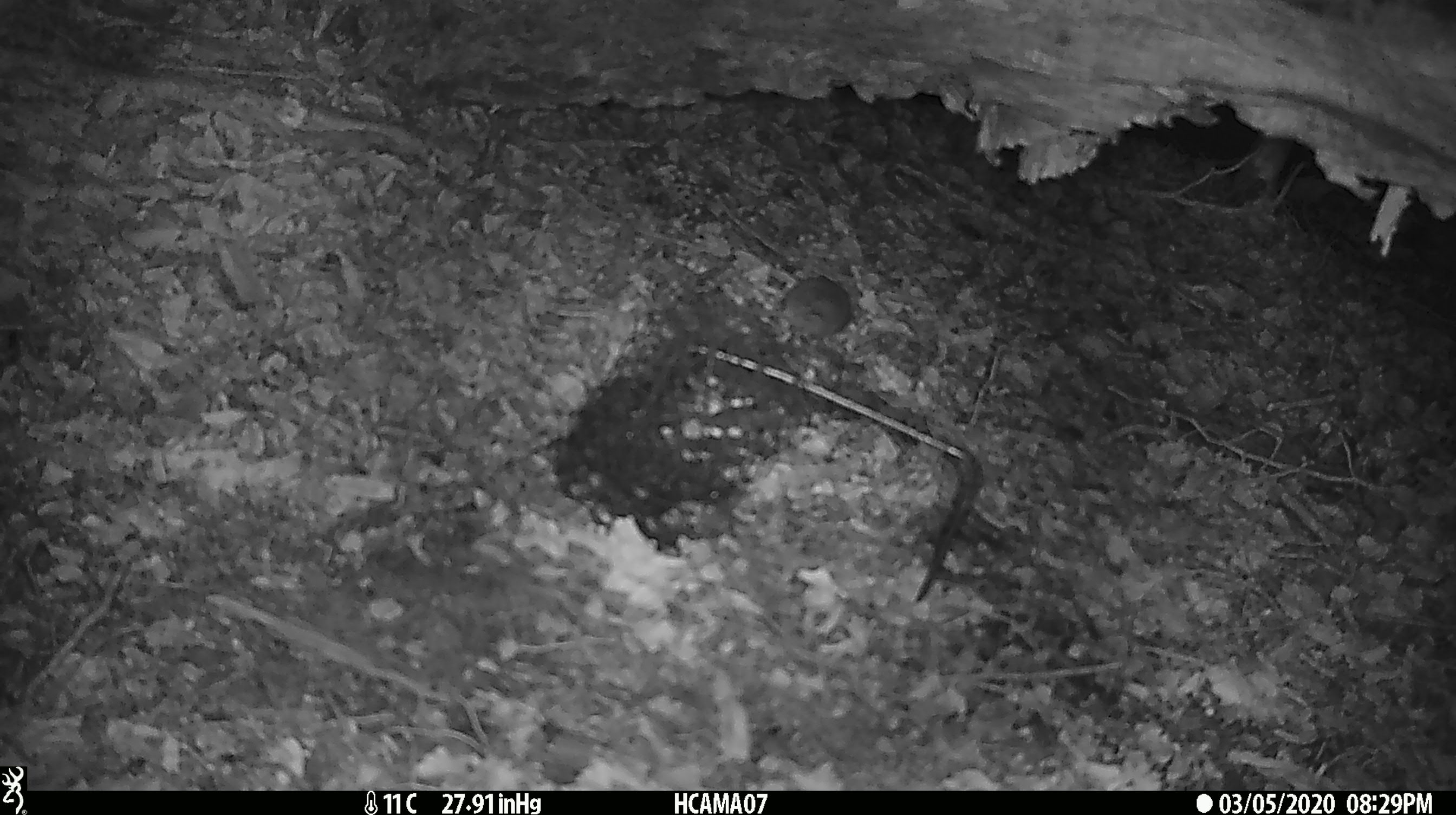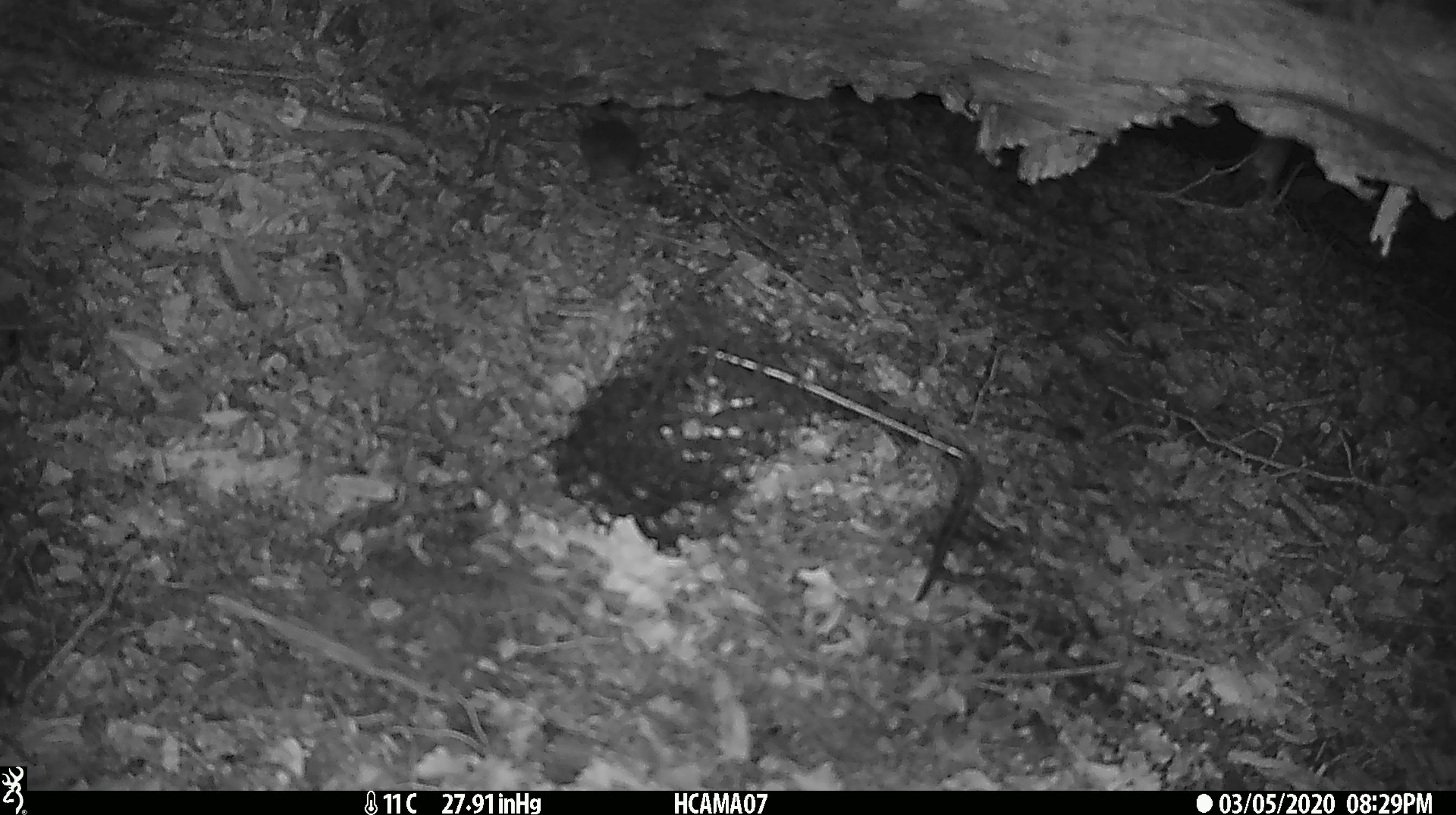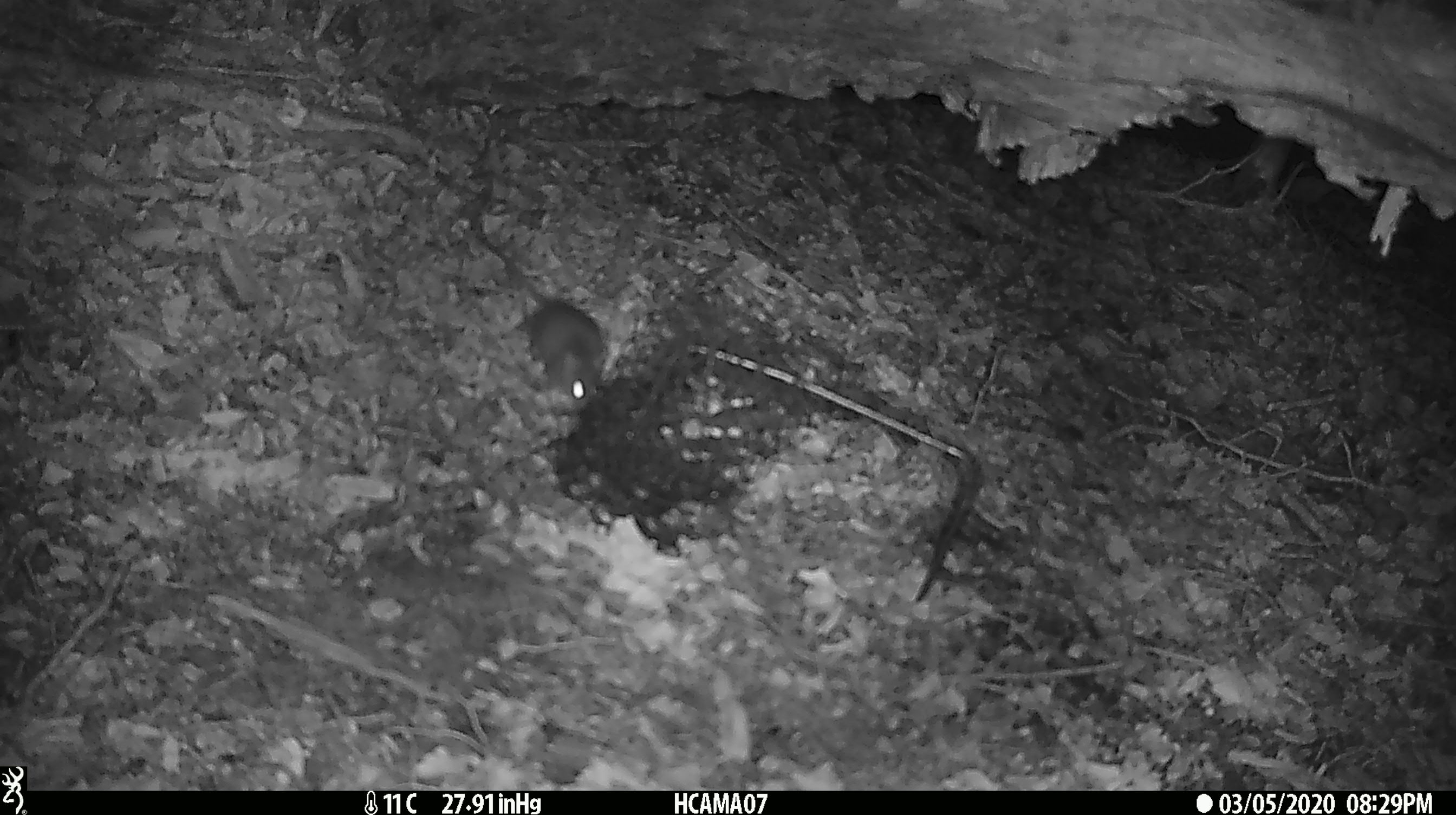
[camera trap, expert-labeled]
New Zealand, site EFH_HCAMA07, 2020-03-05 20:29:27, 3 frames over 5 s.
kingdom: Animalia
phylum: Chordata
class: Mammalia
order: Rodentia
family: Muridae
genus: Mus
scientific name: Mus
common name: mouse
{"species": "mouse (Mus)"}